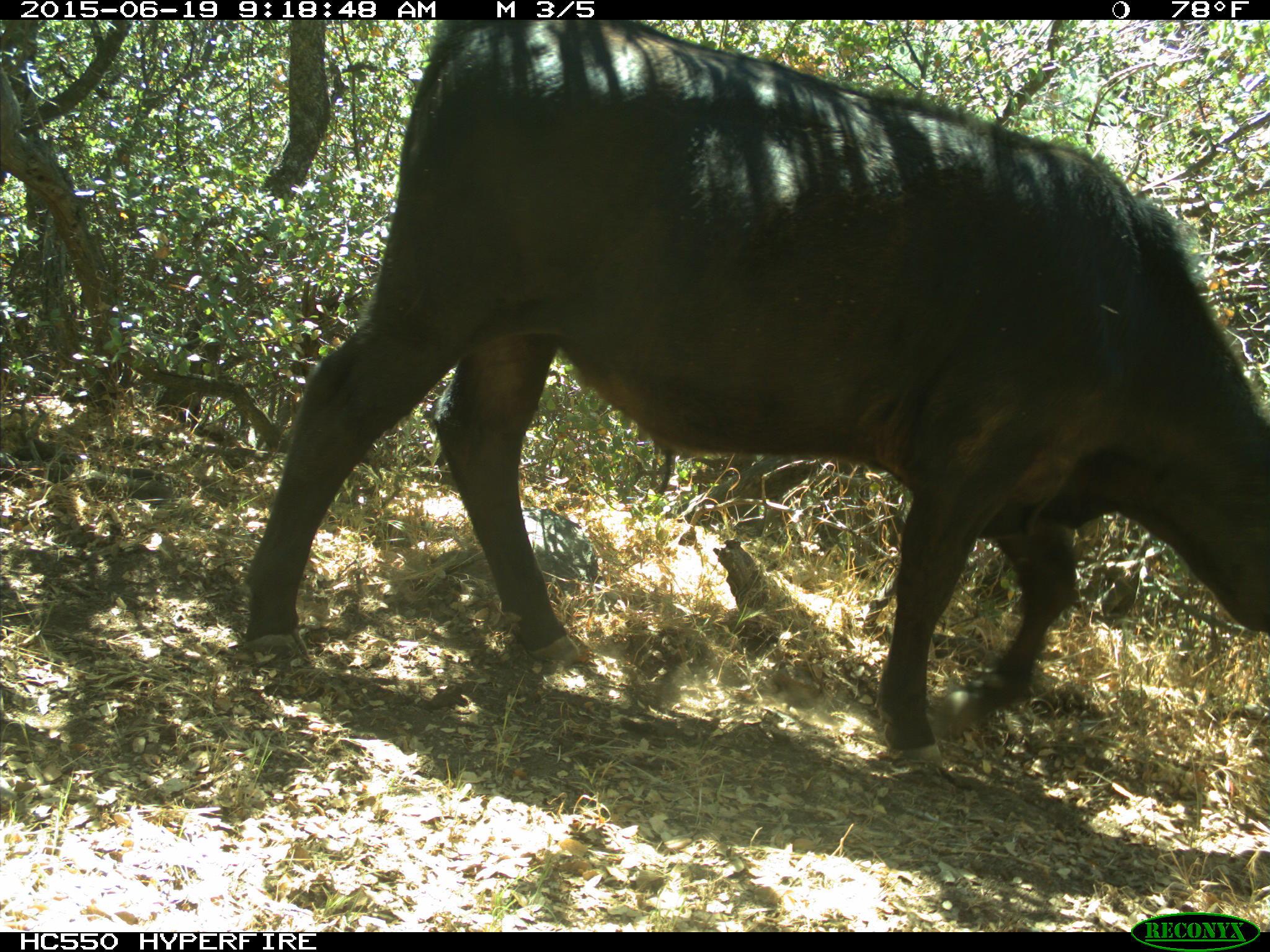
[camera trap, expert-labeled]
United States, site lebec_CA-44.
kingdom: Animalia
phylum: Chordata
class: Mammalia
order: Artiodactyla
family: Bovidae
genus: Bos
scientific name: Bos taurus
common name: domestic cow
Bos taurus (domestic cow).